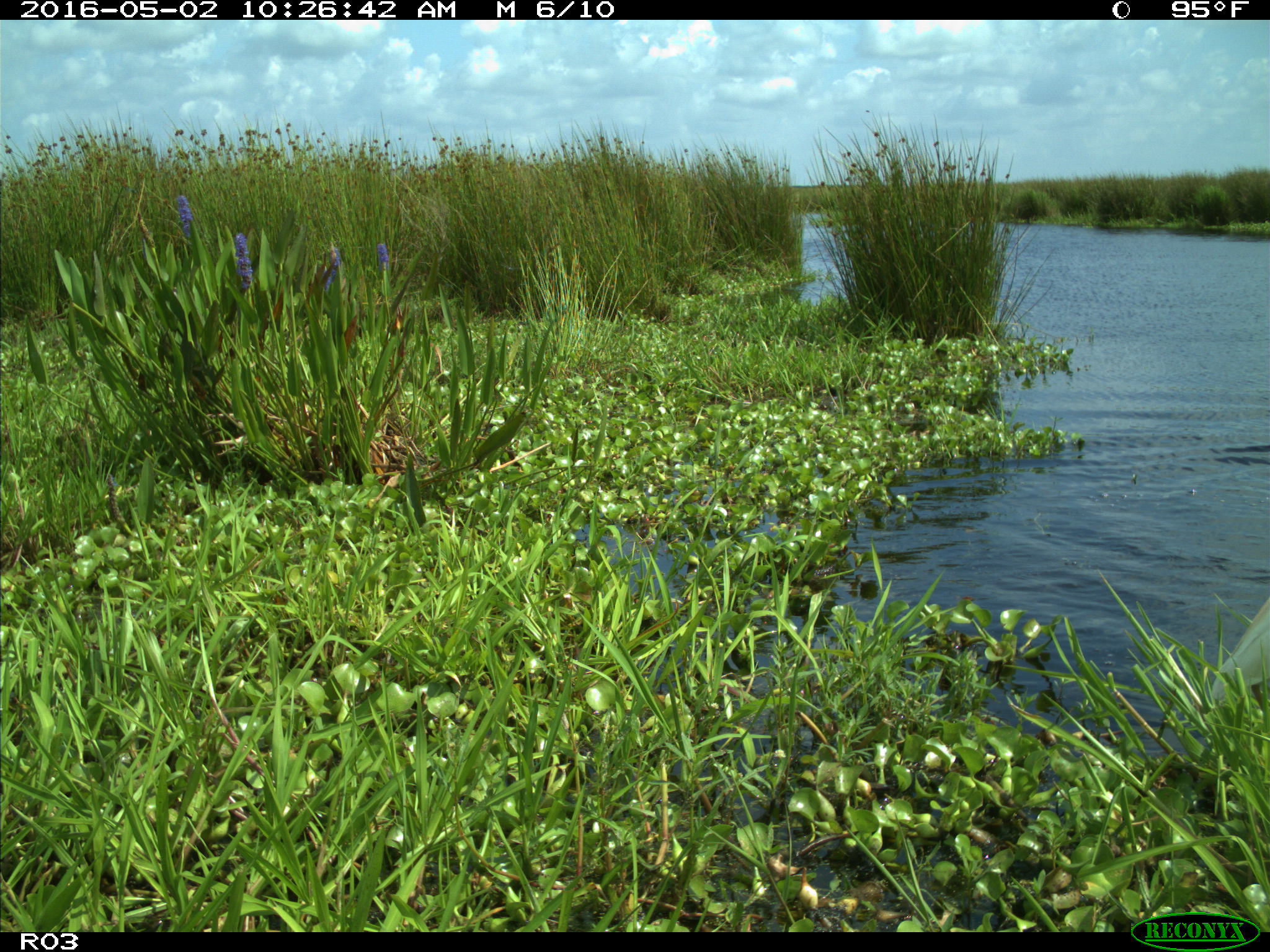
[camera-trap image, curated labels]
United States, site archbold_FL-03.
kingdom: Animalia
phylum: Chordata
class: Mammalia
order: Artiodactyla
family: Bovidae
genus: Bos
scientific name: Bos taurus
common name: domestic cow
Bos taurus (domestic cow).